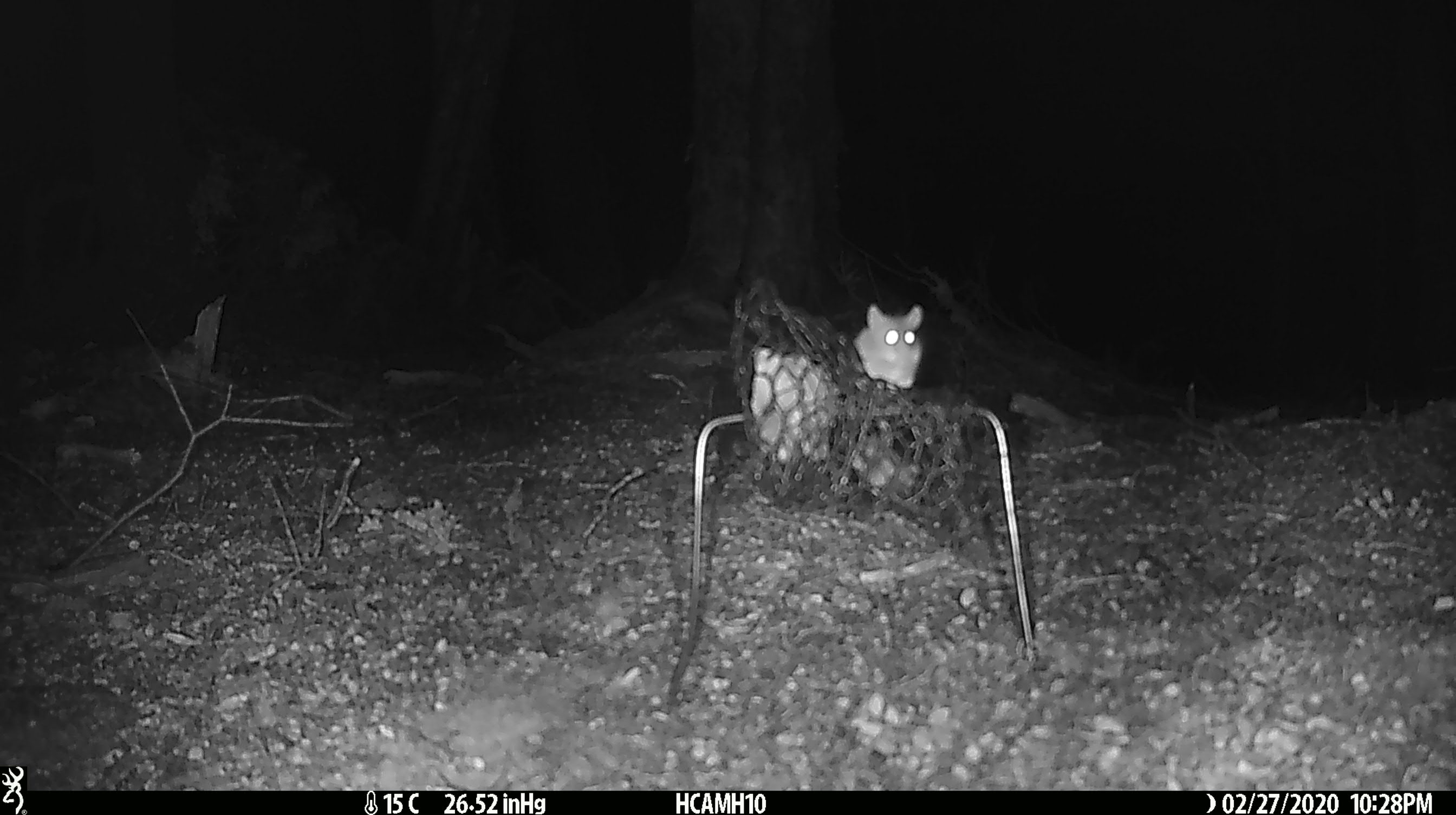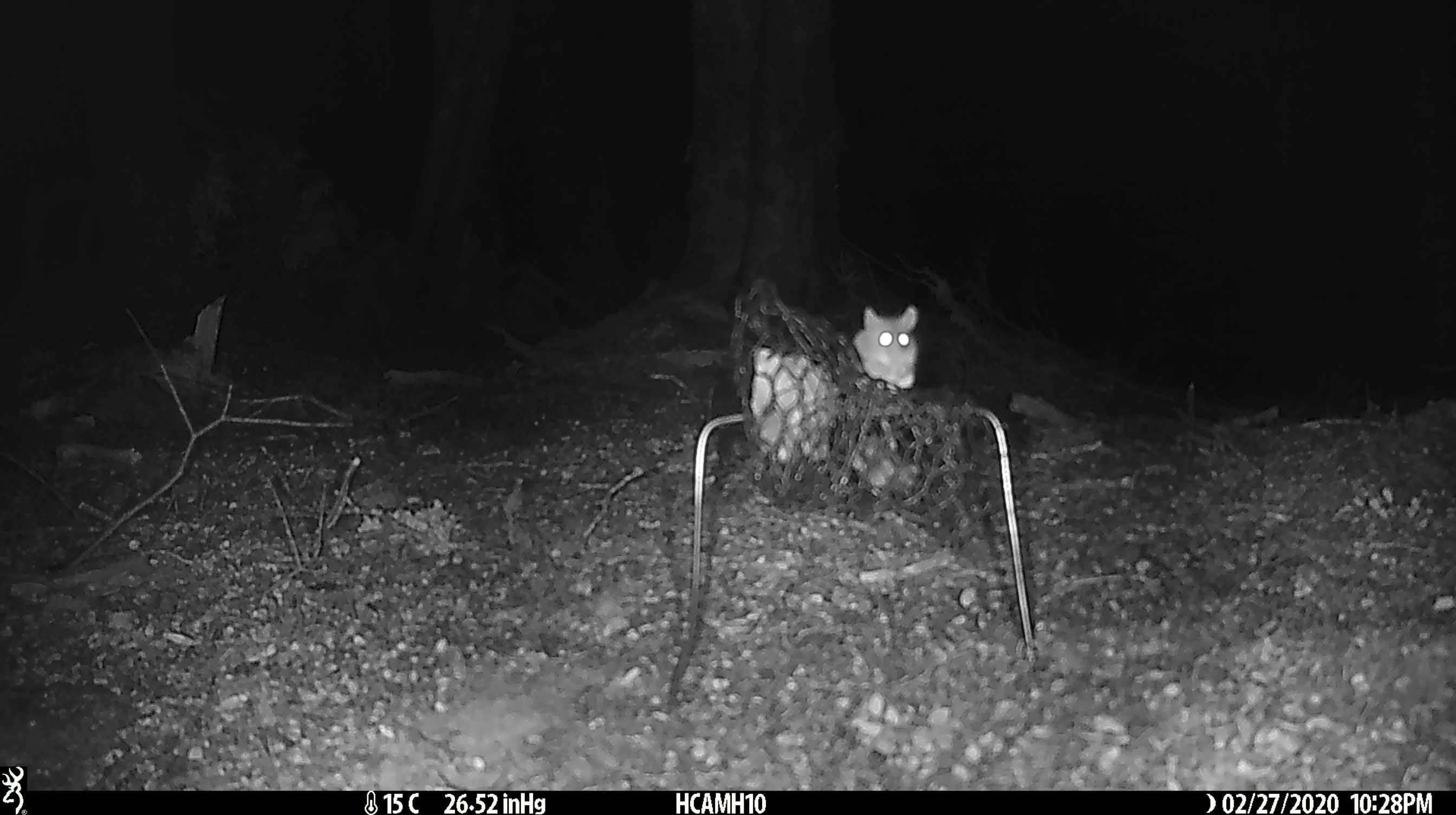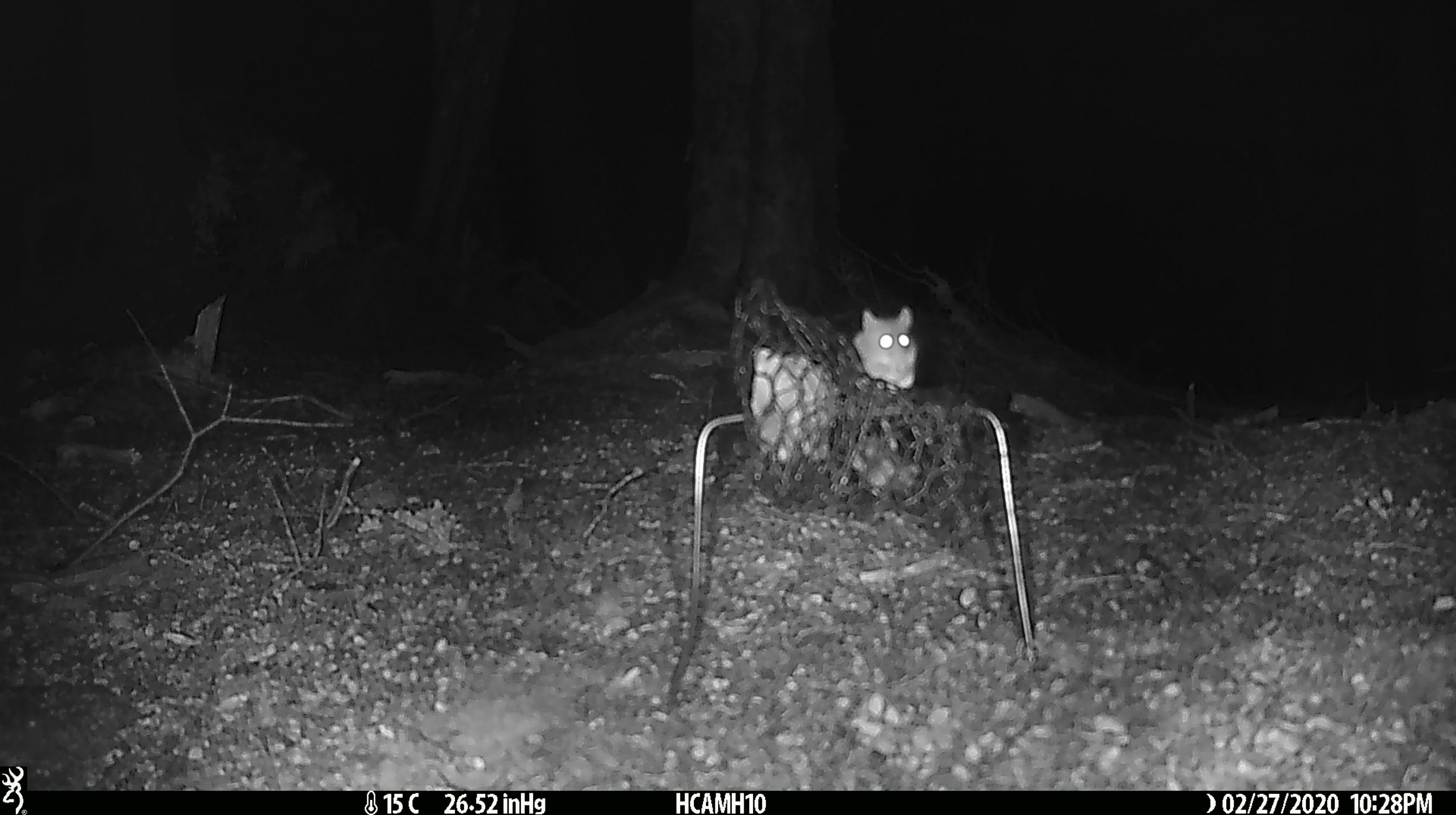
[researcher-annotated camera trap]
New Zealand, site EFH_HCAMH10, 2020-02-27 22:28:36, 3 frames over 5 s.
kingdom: Animalia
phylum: Chordata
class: Mammalia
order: Rodentia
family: Muridae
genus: Mus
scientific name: Mus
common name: mouse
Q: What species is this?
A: Mouse (Mus).